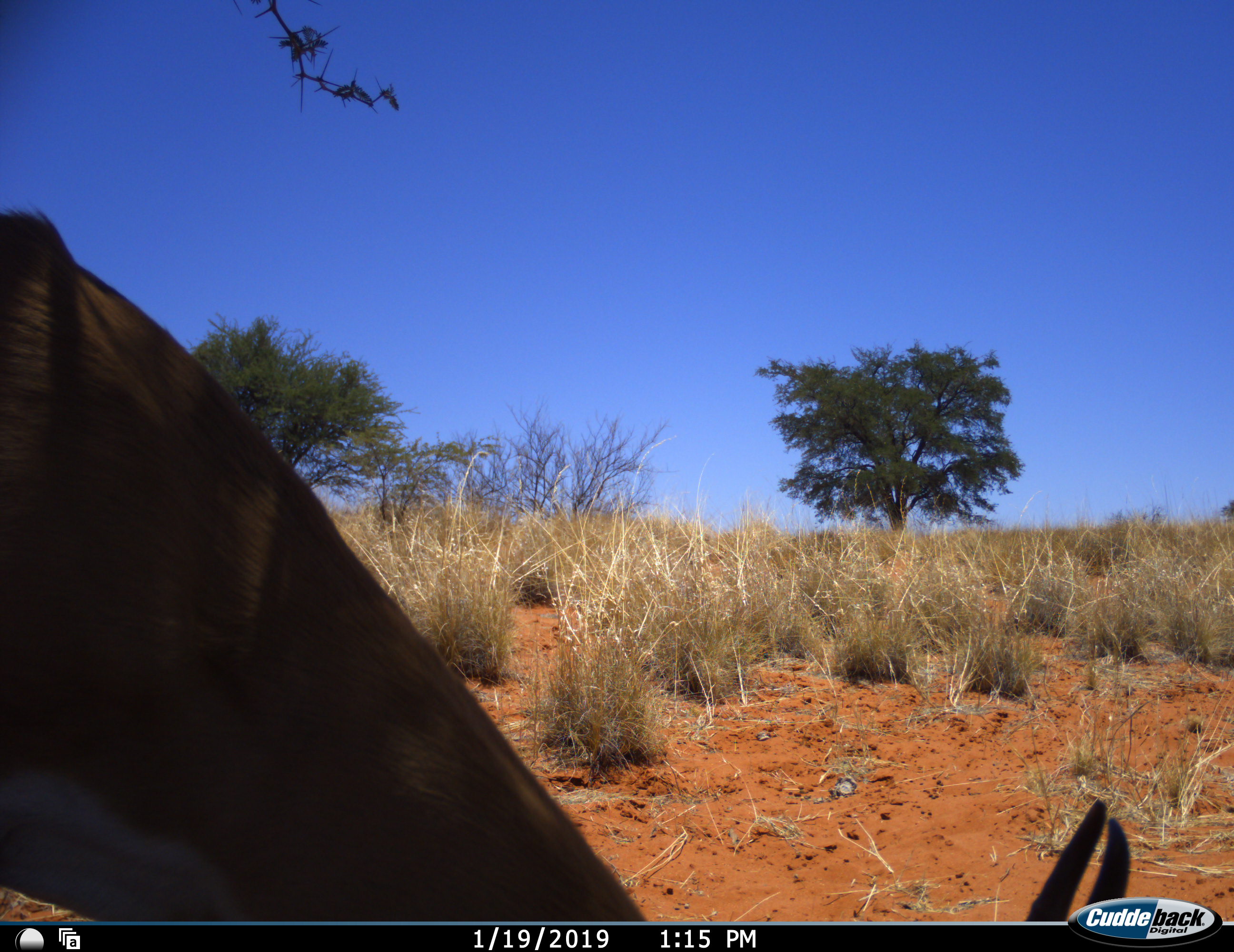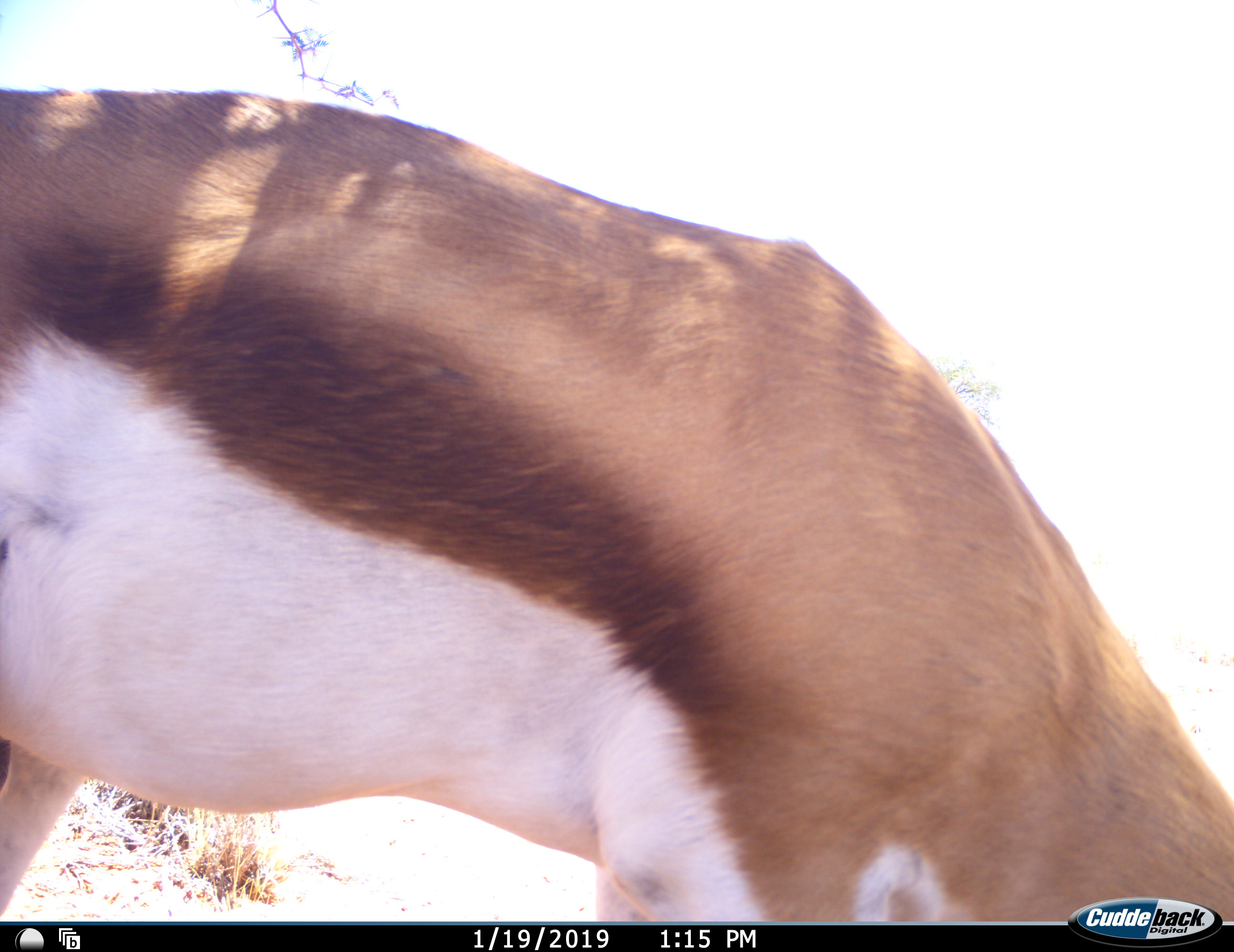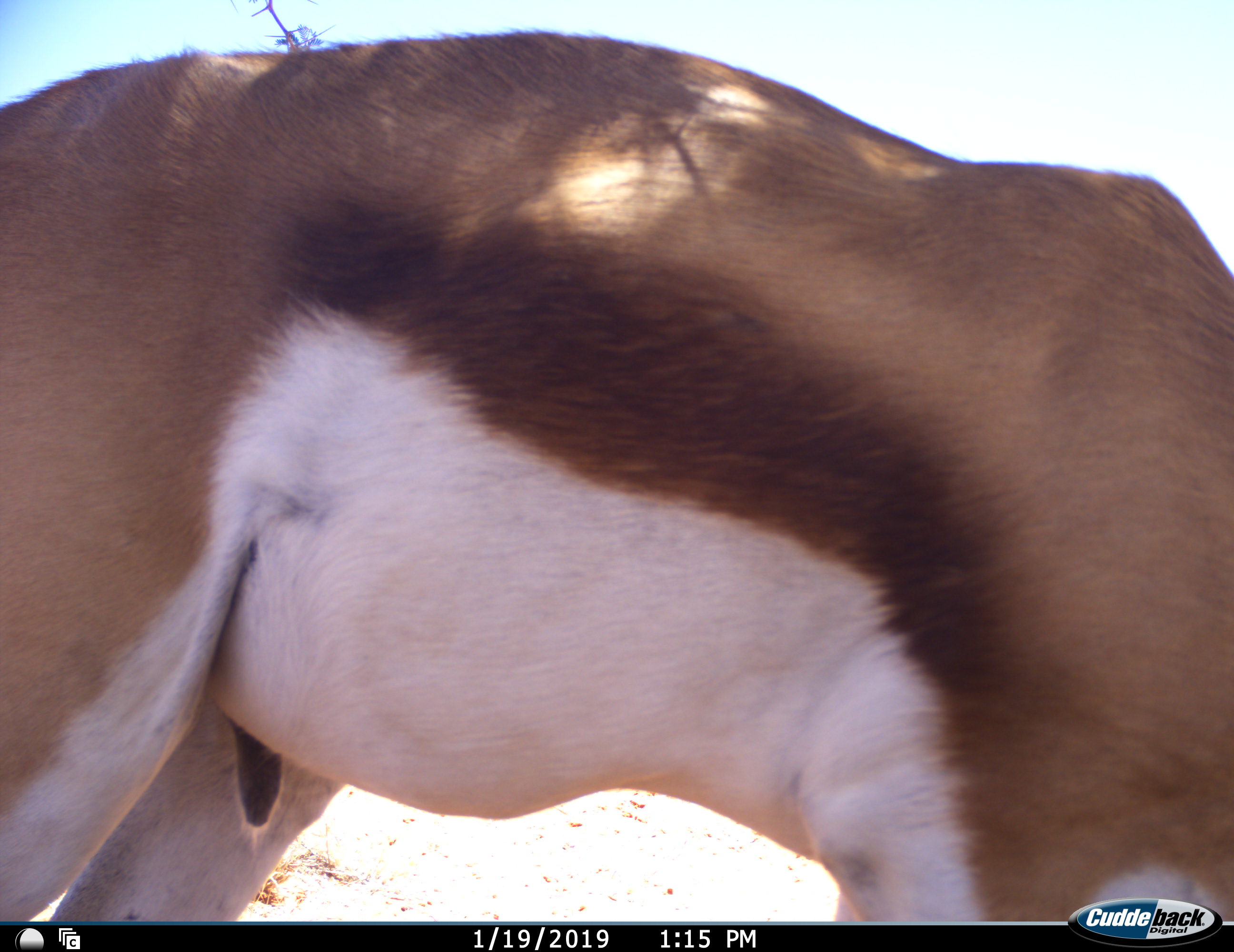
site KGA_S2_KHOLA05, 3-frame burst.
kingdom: Animalia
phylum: Chordata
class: Mammalia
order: Artiodactyla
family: Bovidae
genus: Antidorcas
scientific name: Antidorcas marsupialis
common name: springbok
Springbok (Antidorcas marsupialis), count 1. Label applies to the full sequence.